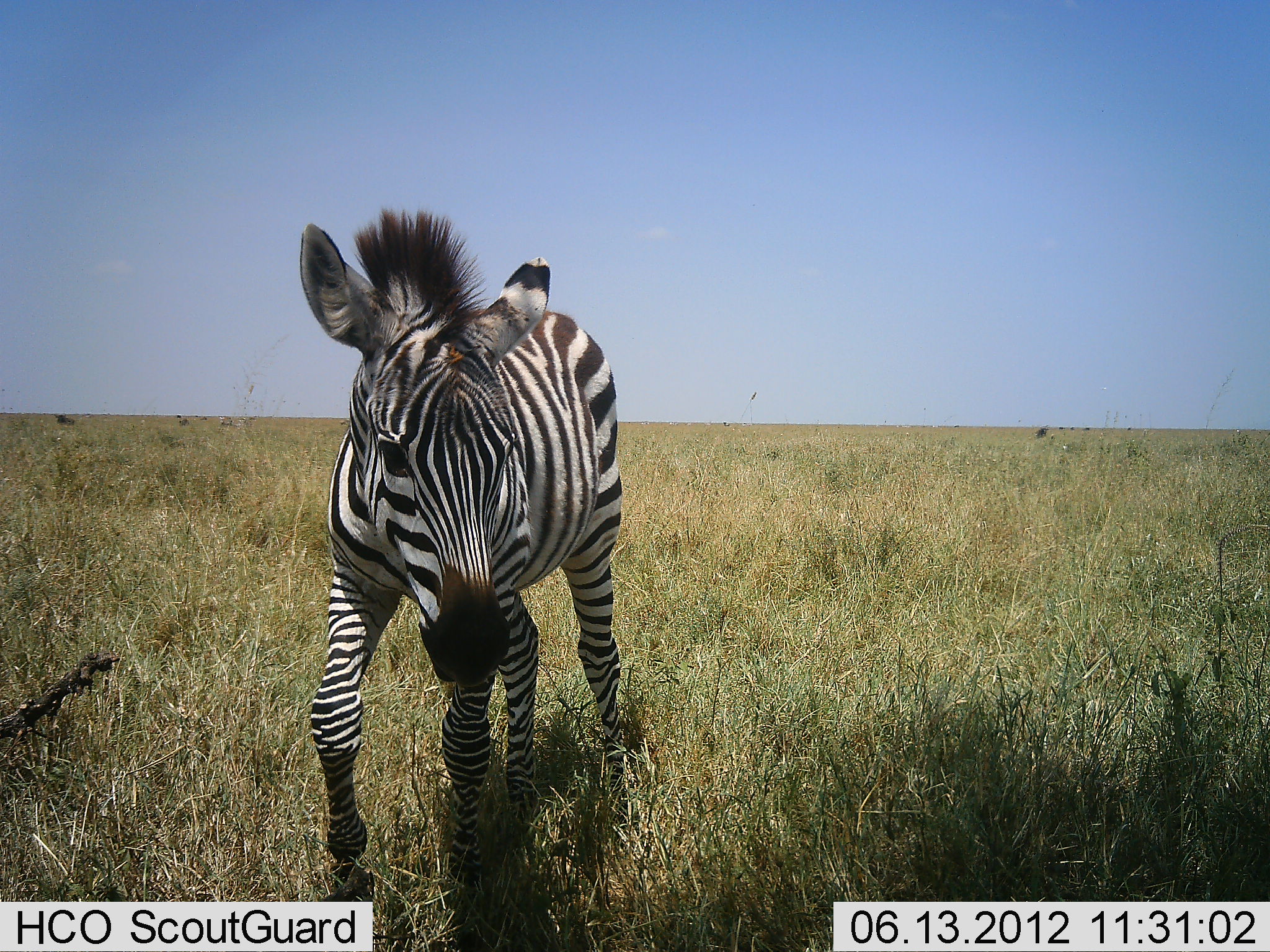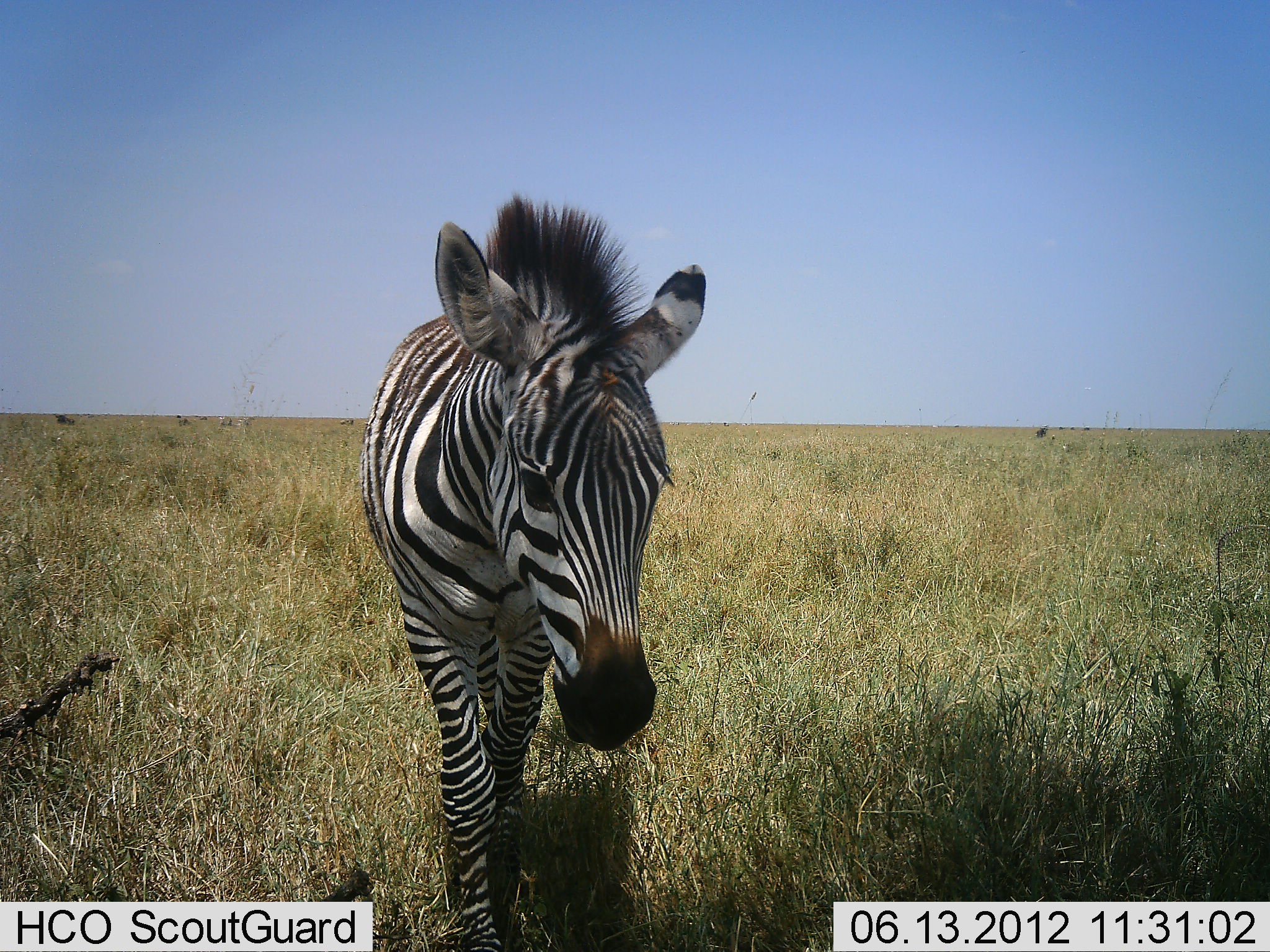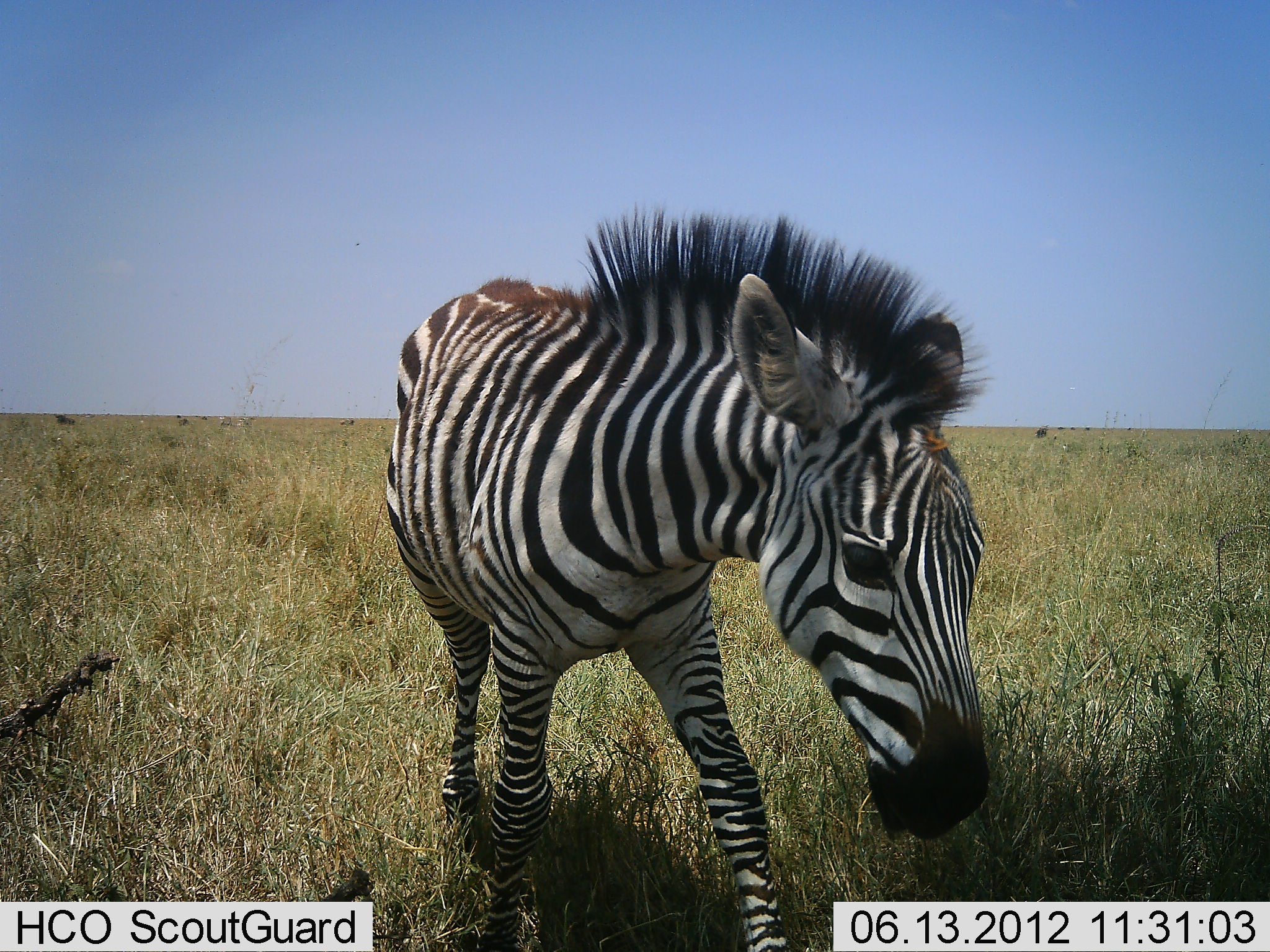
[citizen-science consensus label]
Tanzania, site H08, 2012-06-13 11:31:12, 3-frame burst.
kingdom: Animalia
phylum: Chordata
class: Mammalia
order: Perissodactyla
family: Equidae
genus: Equus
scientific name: Equus quagga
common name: plains zebra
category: zebra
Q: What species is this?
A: Zebra (plains zebra) (Equus quagga).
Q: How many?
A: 1.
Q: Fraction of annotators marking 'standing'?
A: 8%.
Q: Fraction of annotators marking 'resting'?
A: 0%.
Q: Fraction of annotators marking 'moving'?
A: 92%.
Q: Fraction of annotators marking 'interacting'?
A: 0%.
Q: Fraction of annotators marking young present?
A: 8%.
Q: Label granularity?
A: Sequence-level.